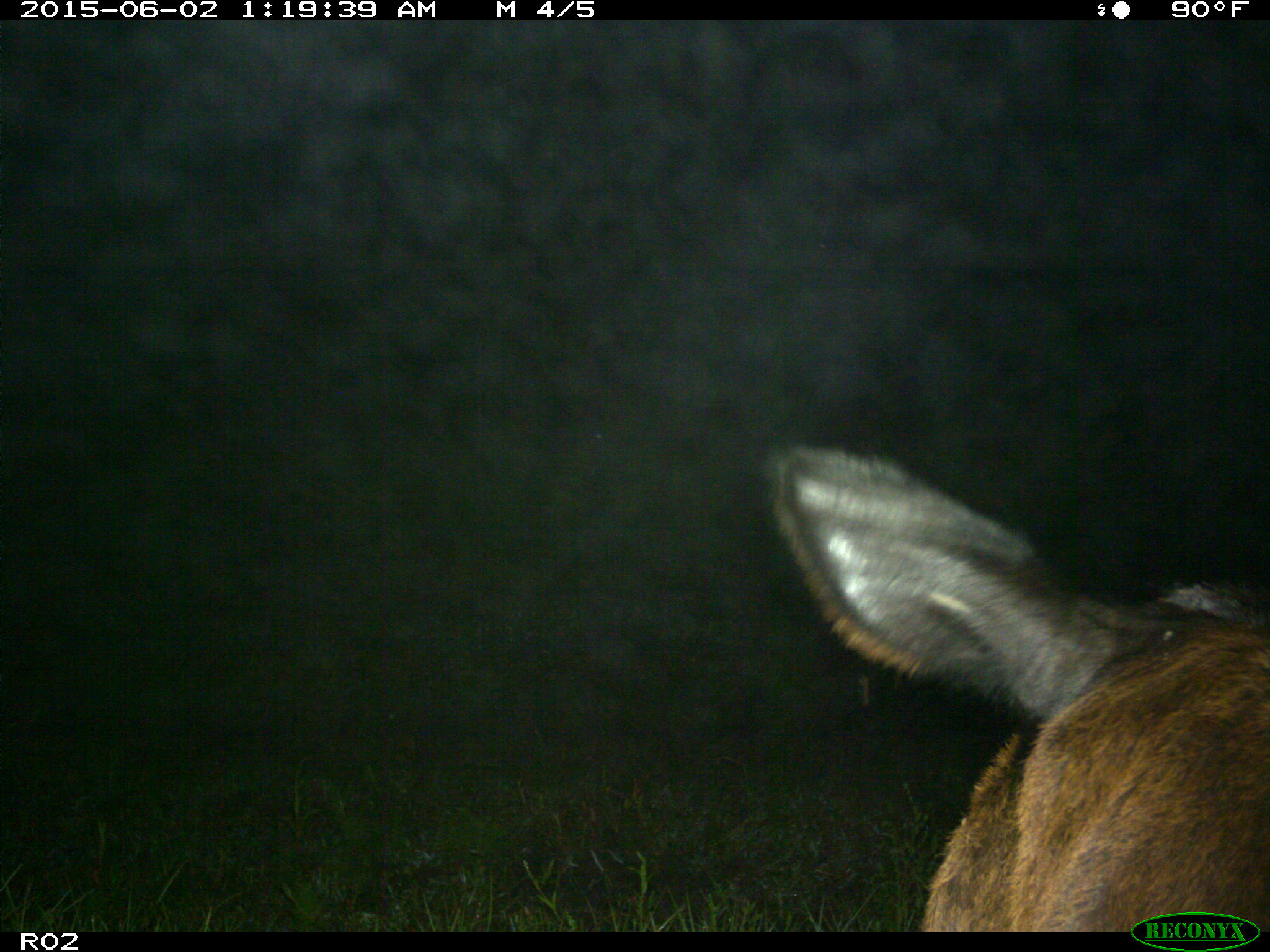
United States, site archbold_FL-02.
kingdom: Animalia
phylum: Chordata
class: Mammalia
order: Artiodactyla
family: Bovidae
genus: Bos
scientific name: Bos taurus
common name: domestic cow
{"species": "Bos taurus (domestic cow)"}